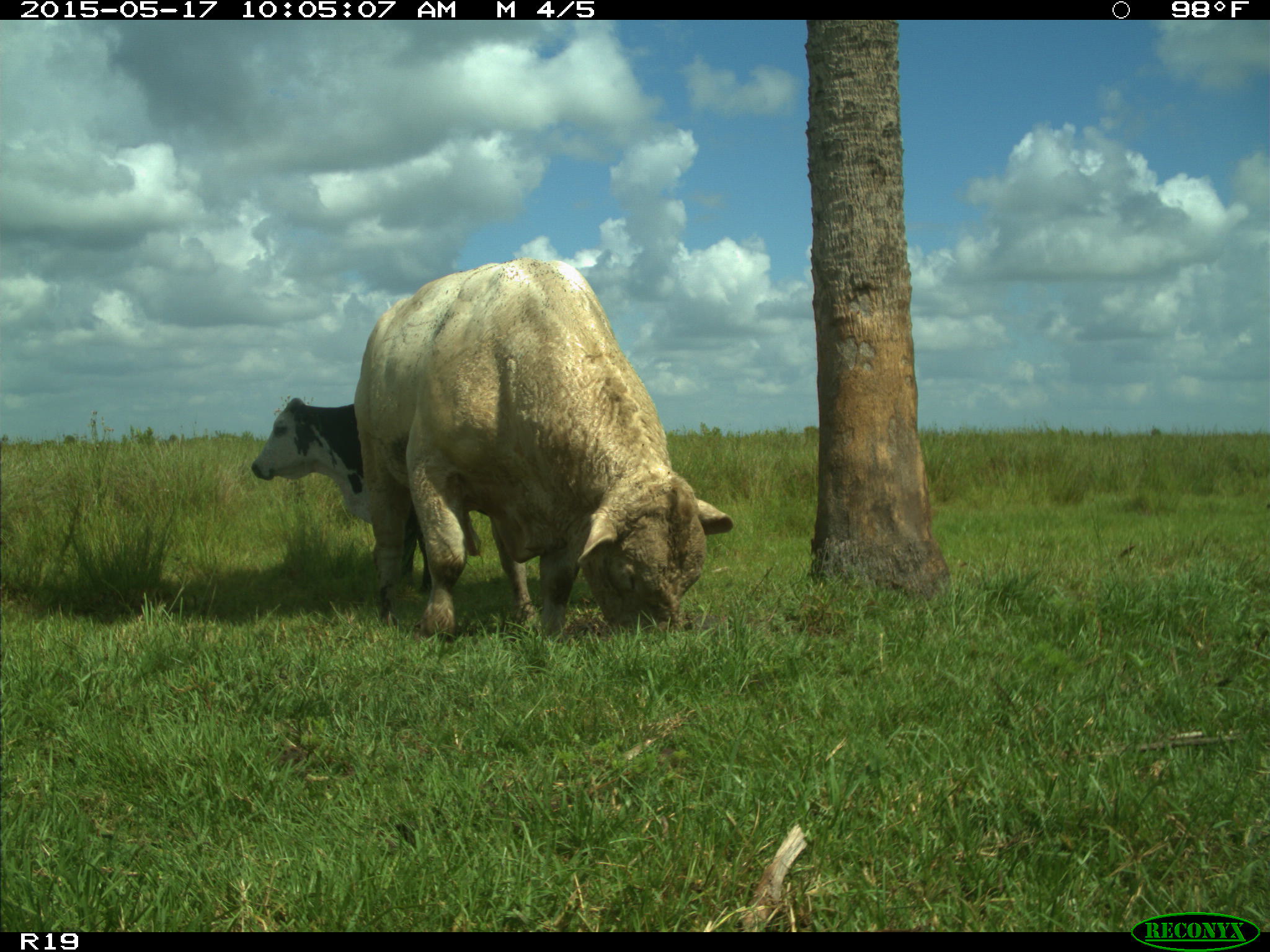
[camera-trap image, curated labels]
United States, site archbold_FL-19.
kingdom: Animalia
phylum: Chordata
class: Mammalia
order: Artiodactyla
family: Bovidae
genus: Bos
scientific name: Bos taurus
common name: domestic cow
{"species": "Bos taurus (domestic cow)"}